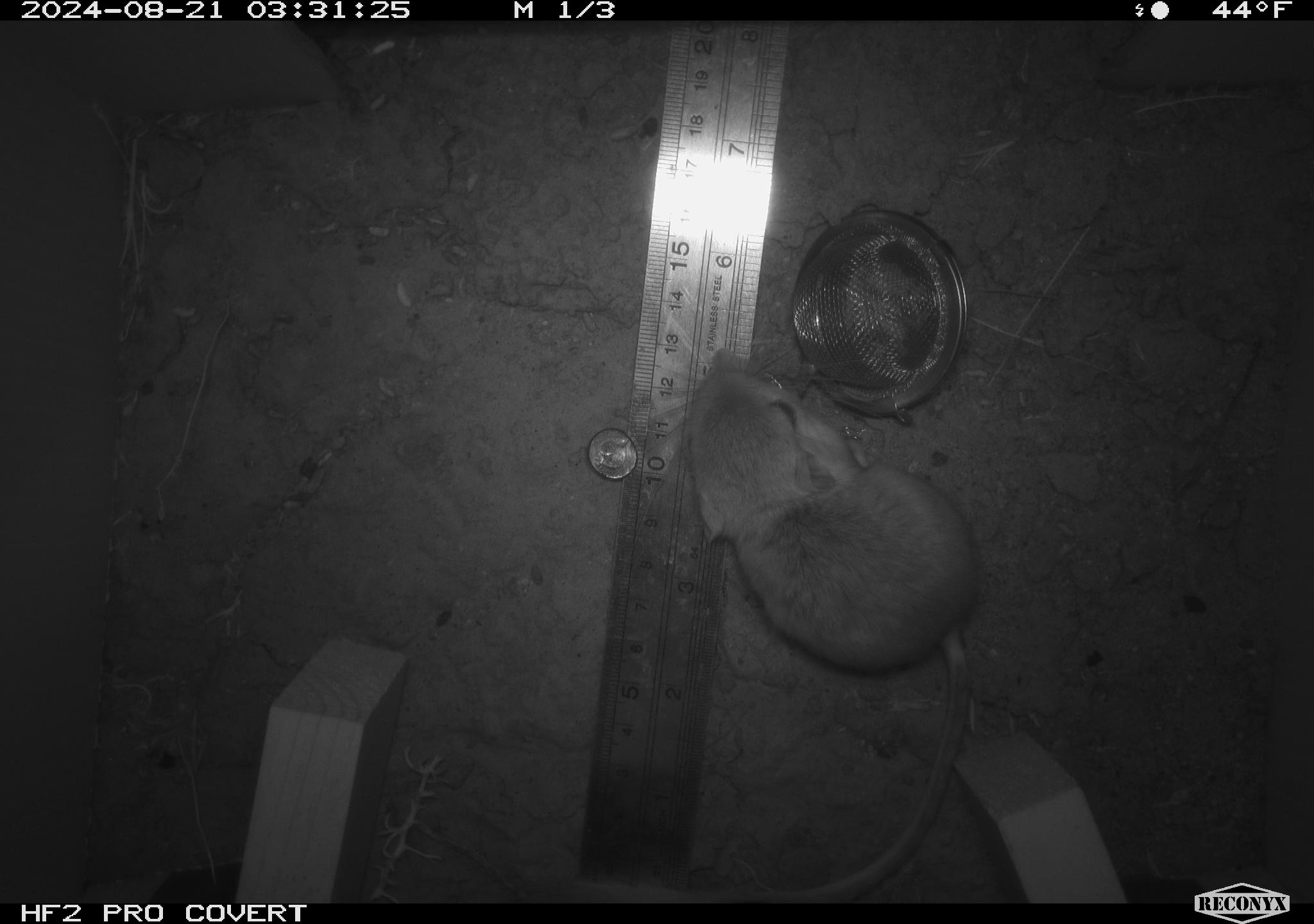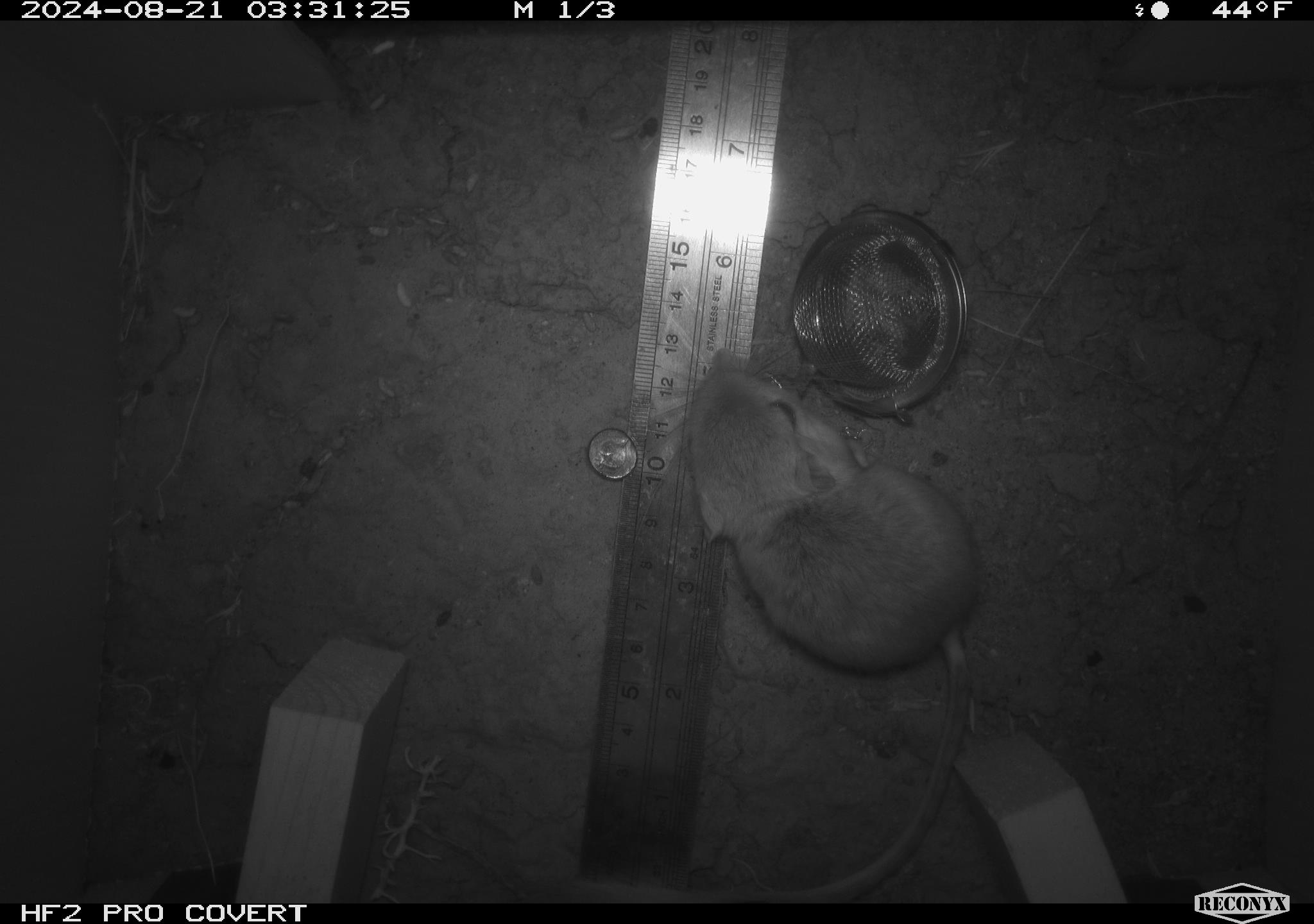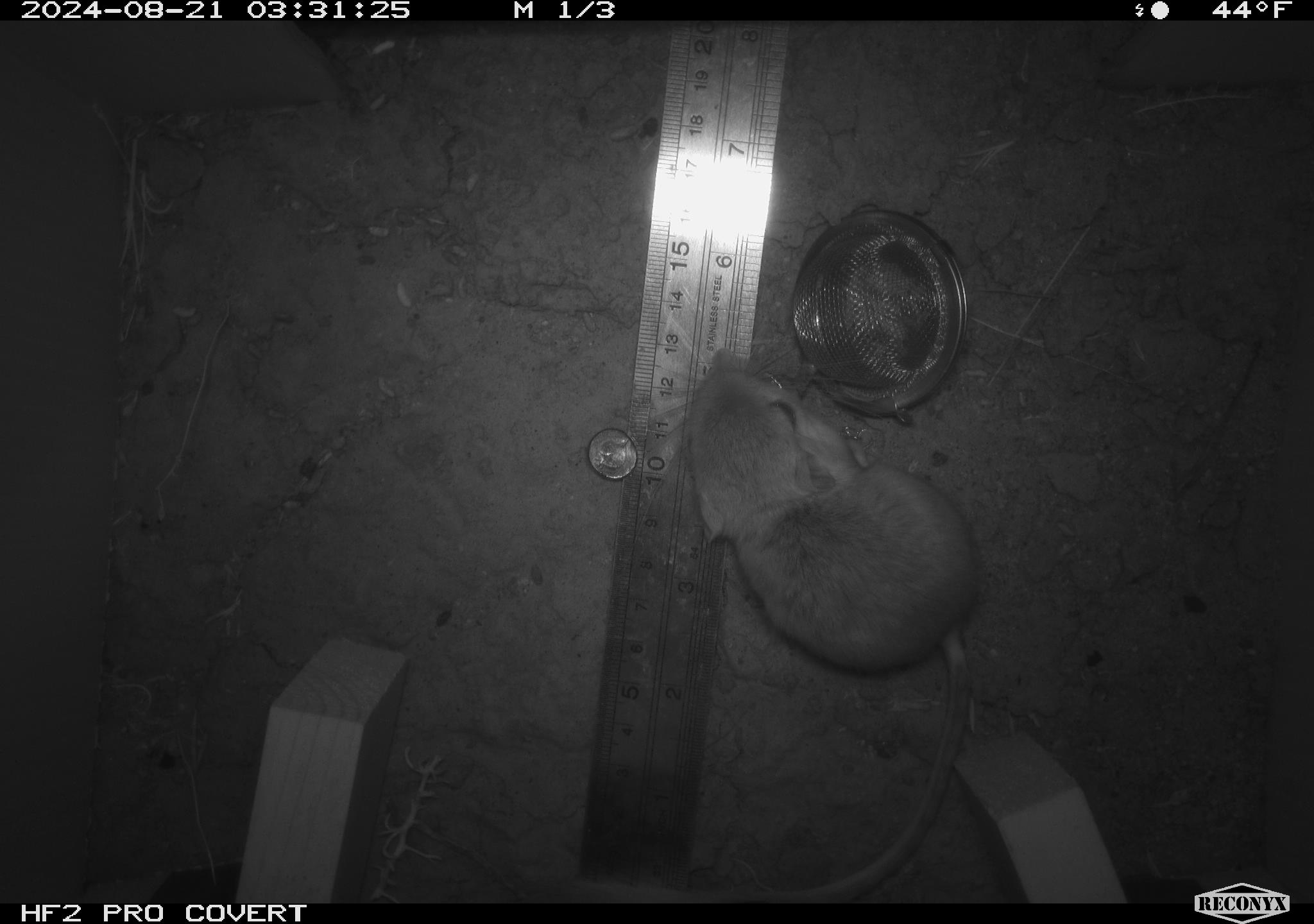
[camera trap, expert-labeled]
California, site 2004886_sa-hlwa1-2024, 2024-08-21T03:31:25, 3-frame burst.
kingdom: Animalia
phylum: Chordata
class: Mammalia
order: Rodentia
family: Heteromyidae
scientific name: Heteromyidae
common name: kangaroo rats and pocket mice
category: heteromyidae family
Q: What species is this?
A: Heteromyidae family (kangaroo rats and pocket mice) (Heteromyidae).